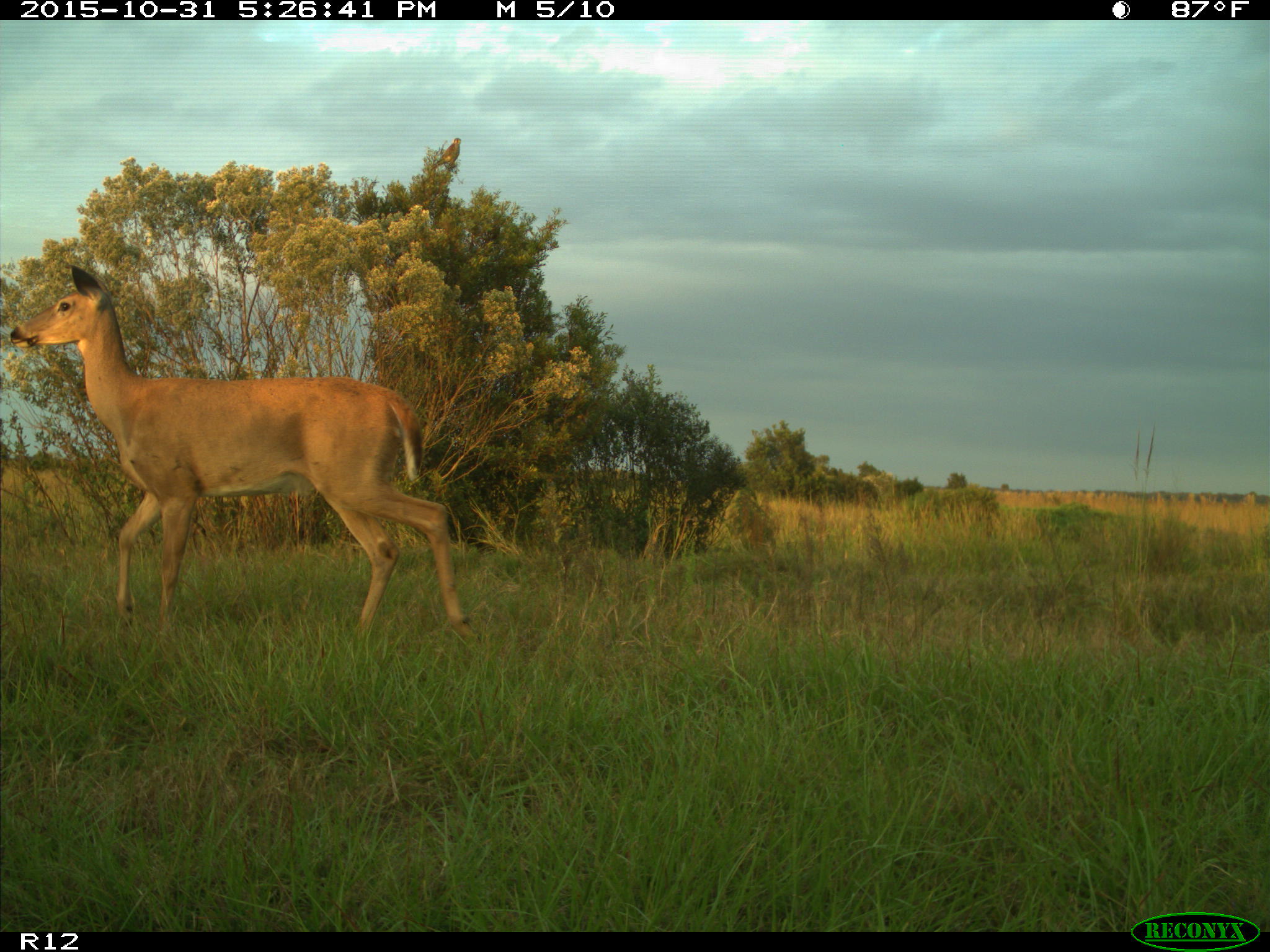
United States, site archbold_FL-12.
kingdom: Animalia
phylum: Chordata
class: Mammalia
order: Artiodactyla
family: Cervidae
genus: Odocoileus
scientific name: Odocoileus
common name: deer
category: unidentified deer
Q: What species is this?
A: Unidentified deer (deer) (Odocoileus).